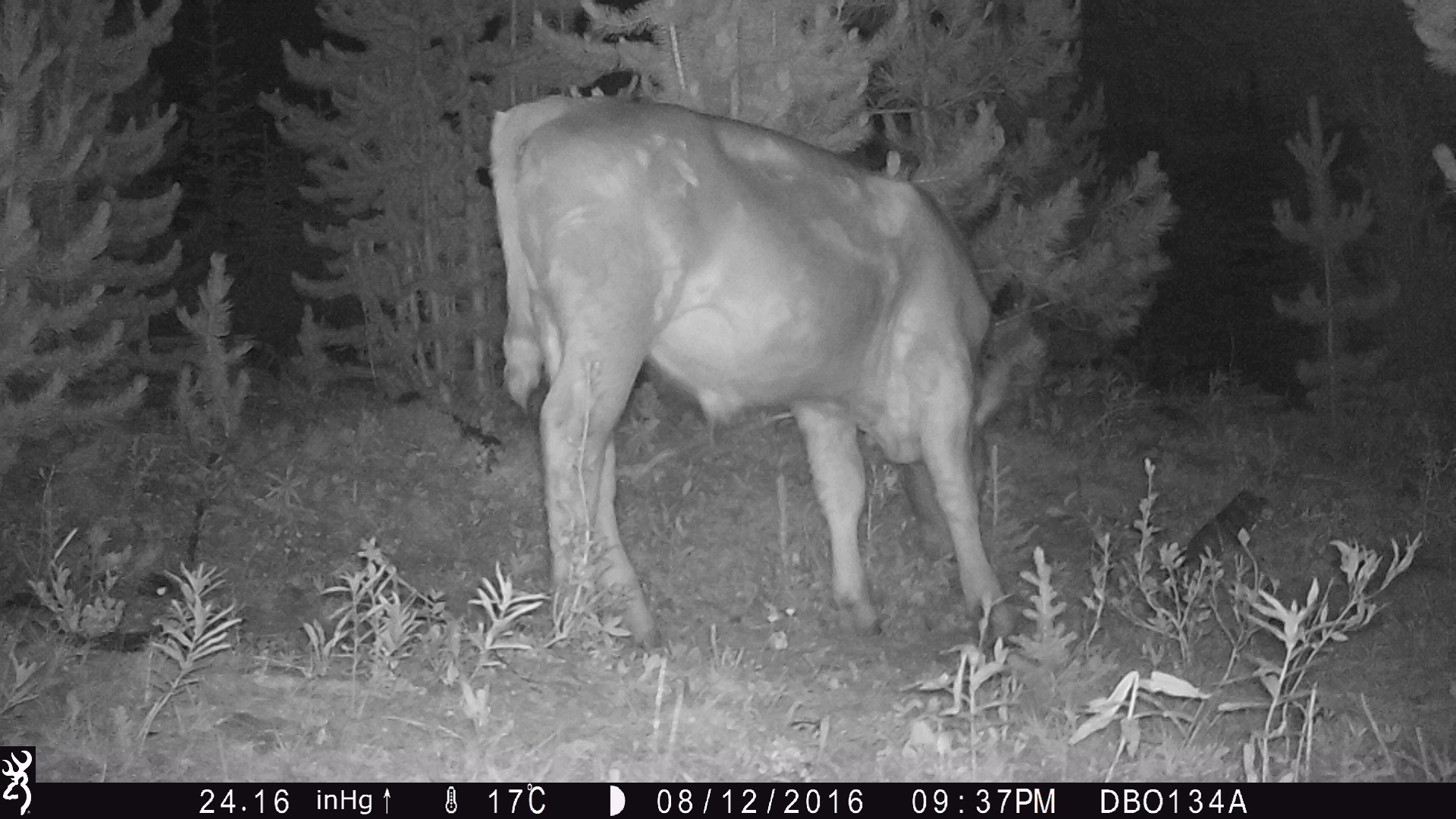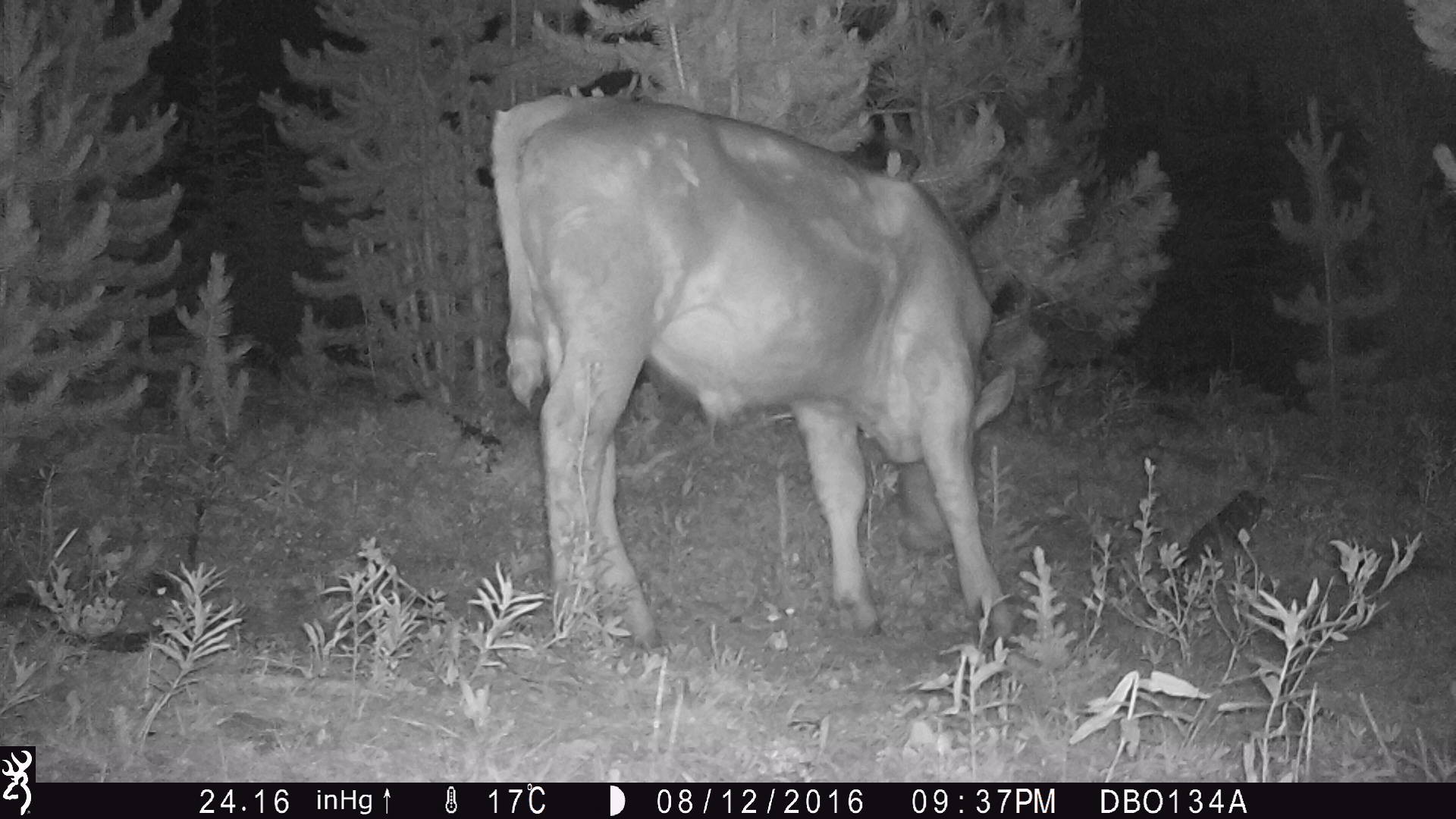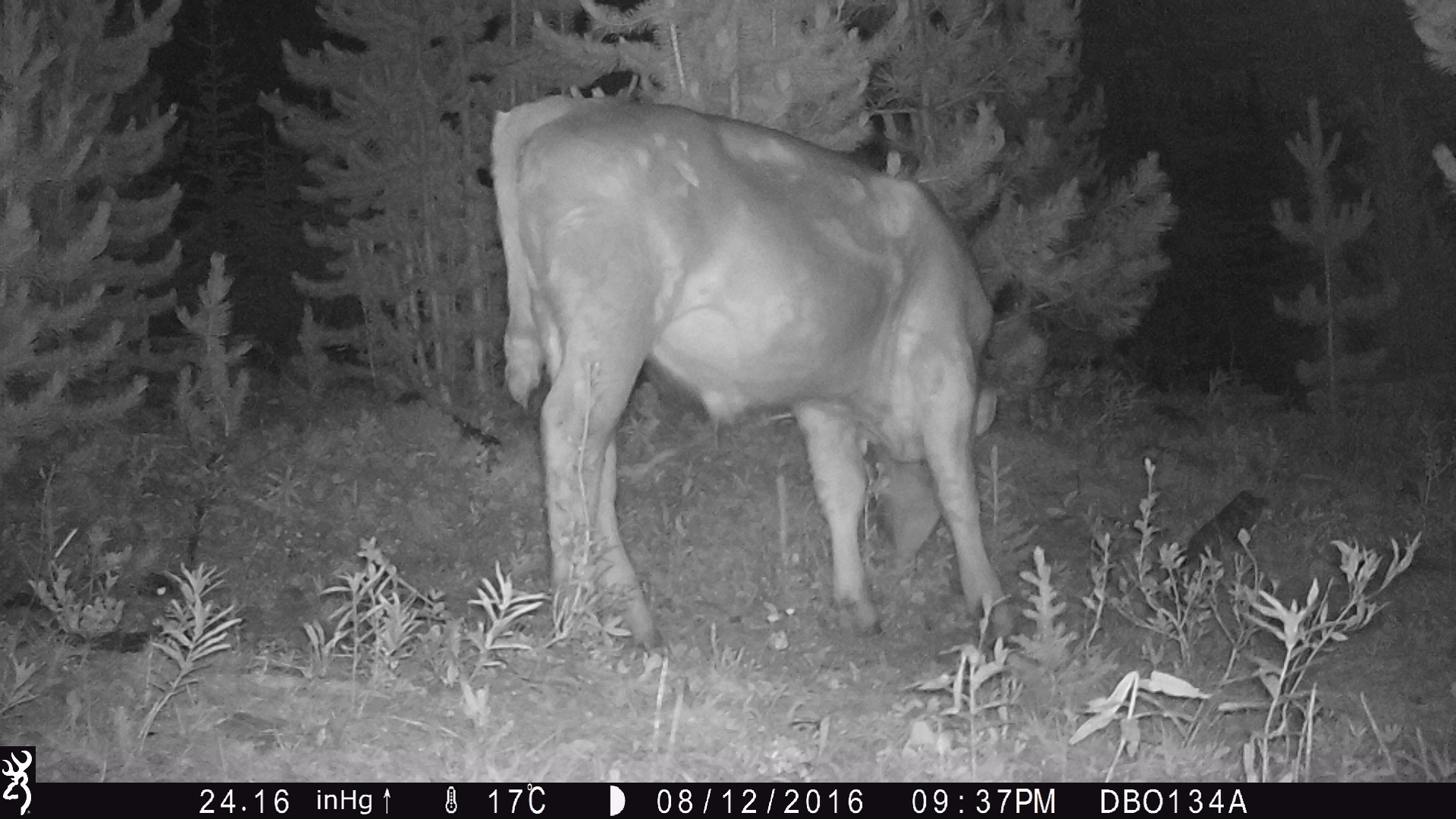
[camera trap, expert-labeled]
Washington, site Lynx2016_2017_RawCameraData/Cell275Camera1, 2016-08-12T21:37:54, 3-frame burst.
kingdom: Animalia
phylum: Chordata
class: Mammalia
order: Artiodactyla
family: Bovidae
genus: Bos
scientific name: Bos taurus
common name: domestic cattle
Domestic cattle (Bos taurus). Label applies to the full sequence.